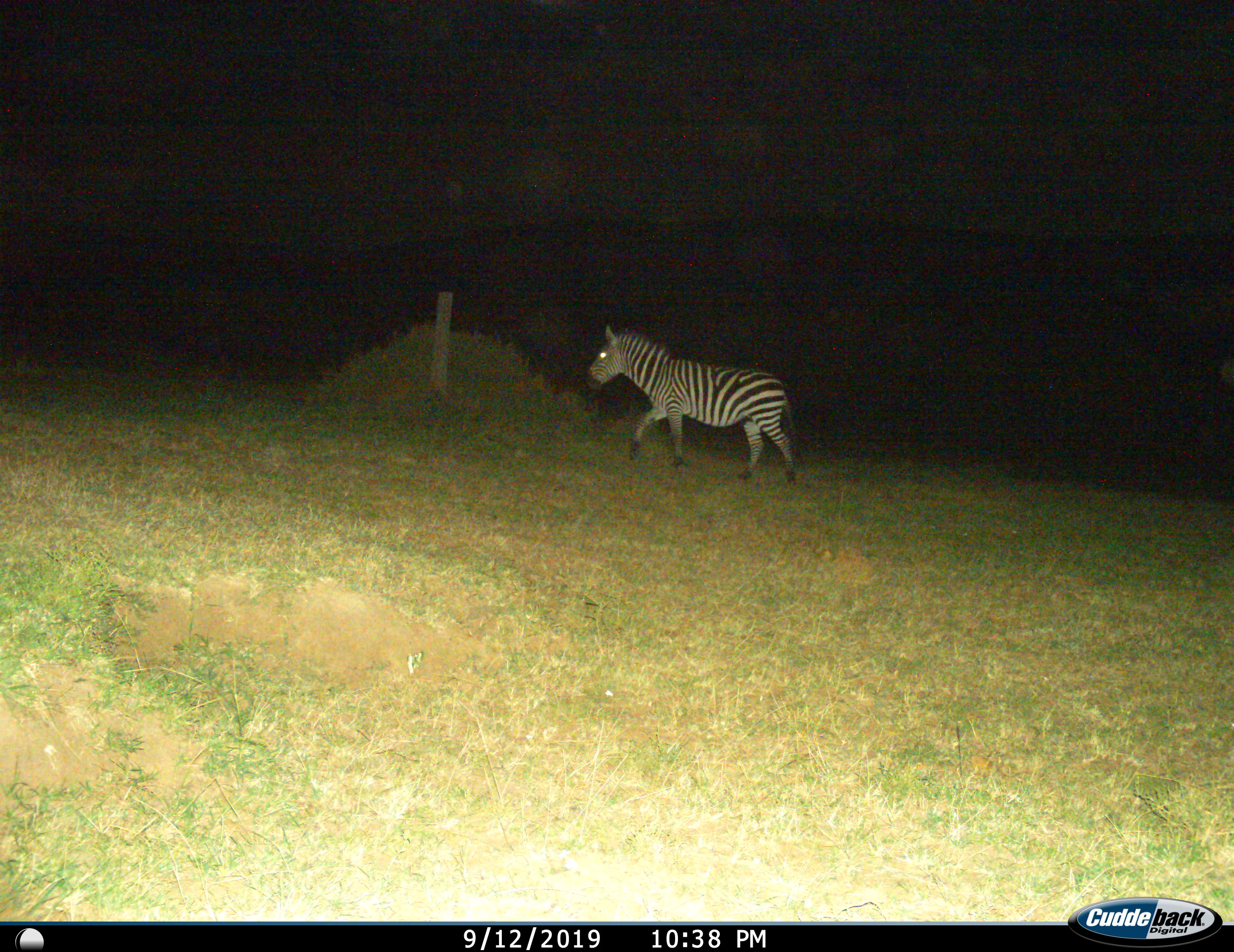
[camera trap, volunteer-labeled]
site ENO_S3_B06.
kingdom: Animalia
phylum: Chordata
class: Mammalia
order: Perissodactyla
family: Equidae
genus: Equus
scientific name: Equus quagga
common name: plains zebra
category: zebraplains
Zebraplains (plains zebra) (Equus quagga), count 1. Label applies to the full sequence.